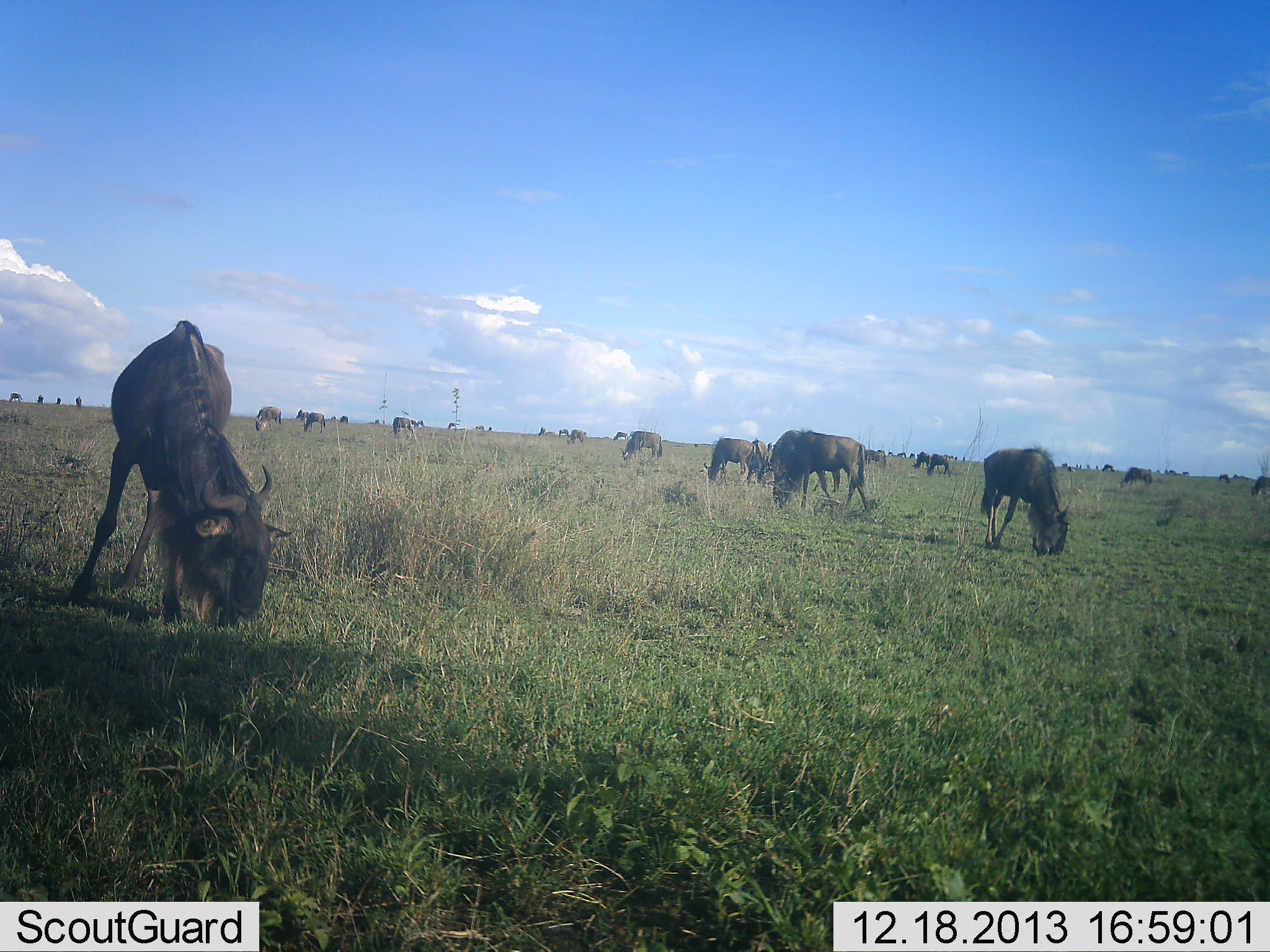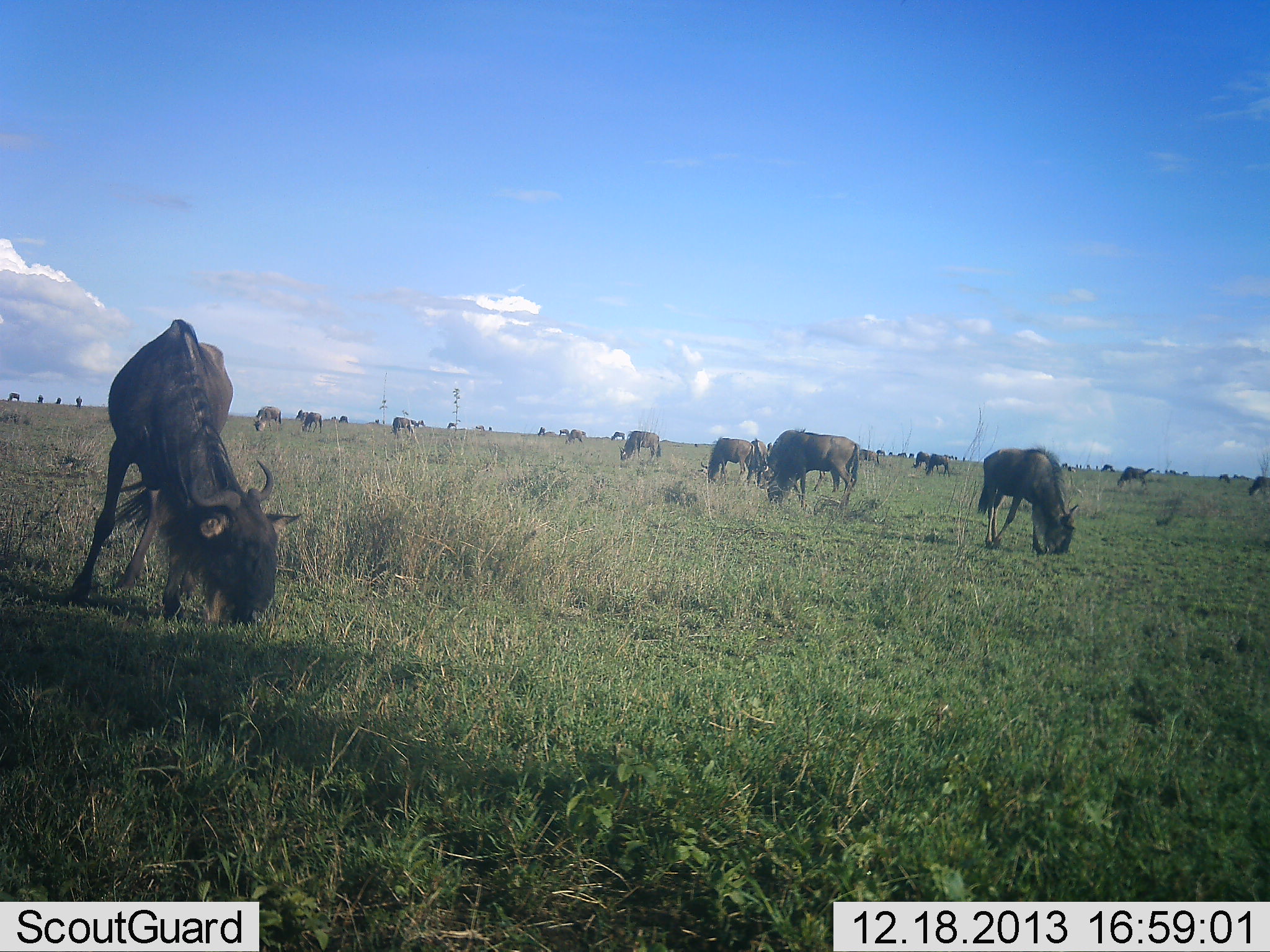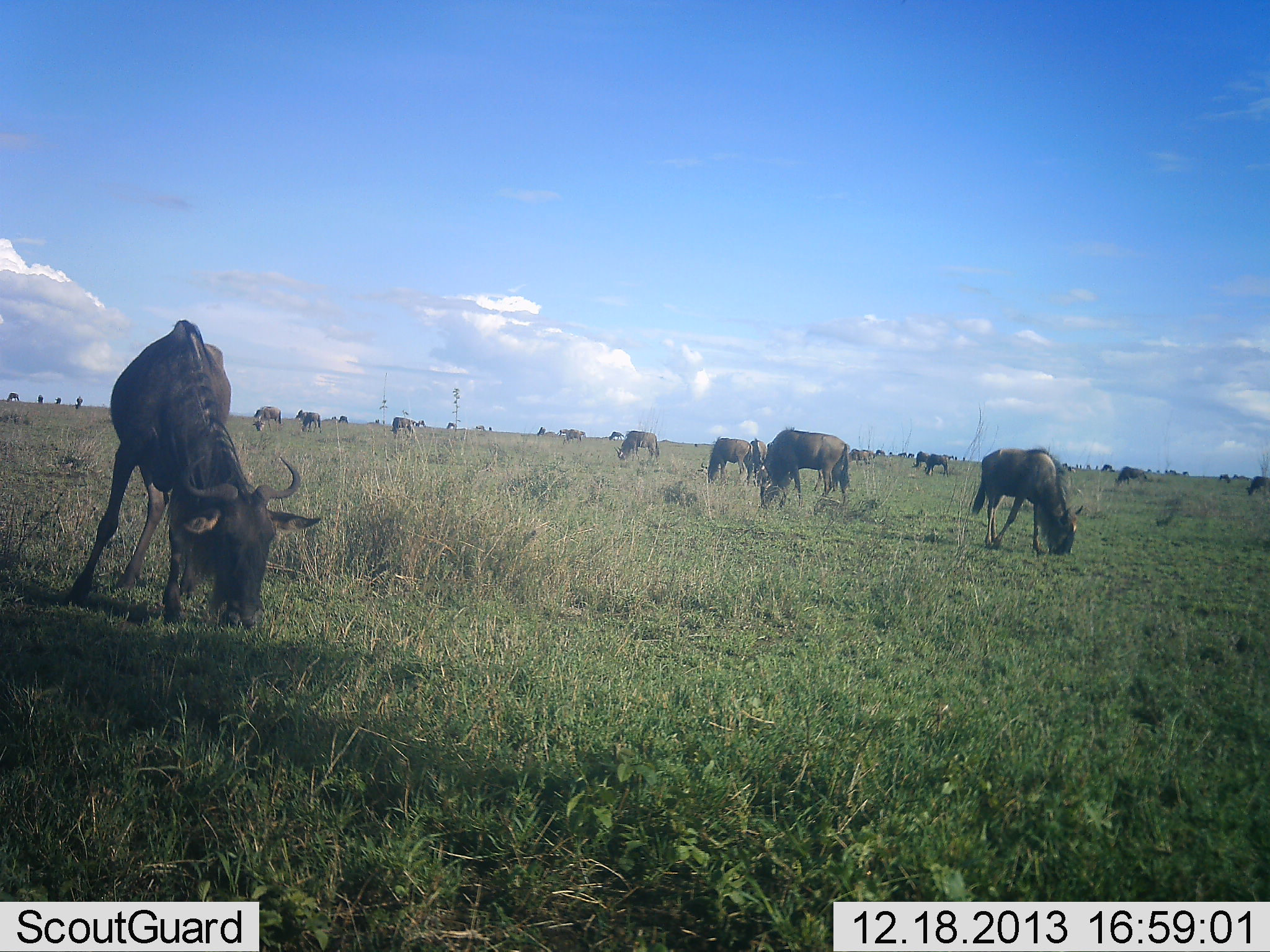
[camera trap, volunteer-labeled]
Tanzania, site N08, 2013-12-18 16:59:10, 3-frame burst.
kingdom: Animalia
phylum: Chordata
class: Mammalia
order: Artiodactyla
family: Bovidae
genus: Connochaetes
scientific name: Connochaetes taurinus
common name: blue wildebeest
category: wildebeest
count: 11-50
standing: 30%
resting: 0%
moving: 30%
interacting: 0%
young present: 0%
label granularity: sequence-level